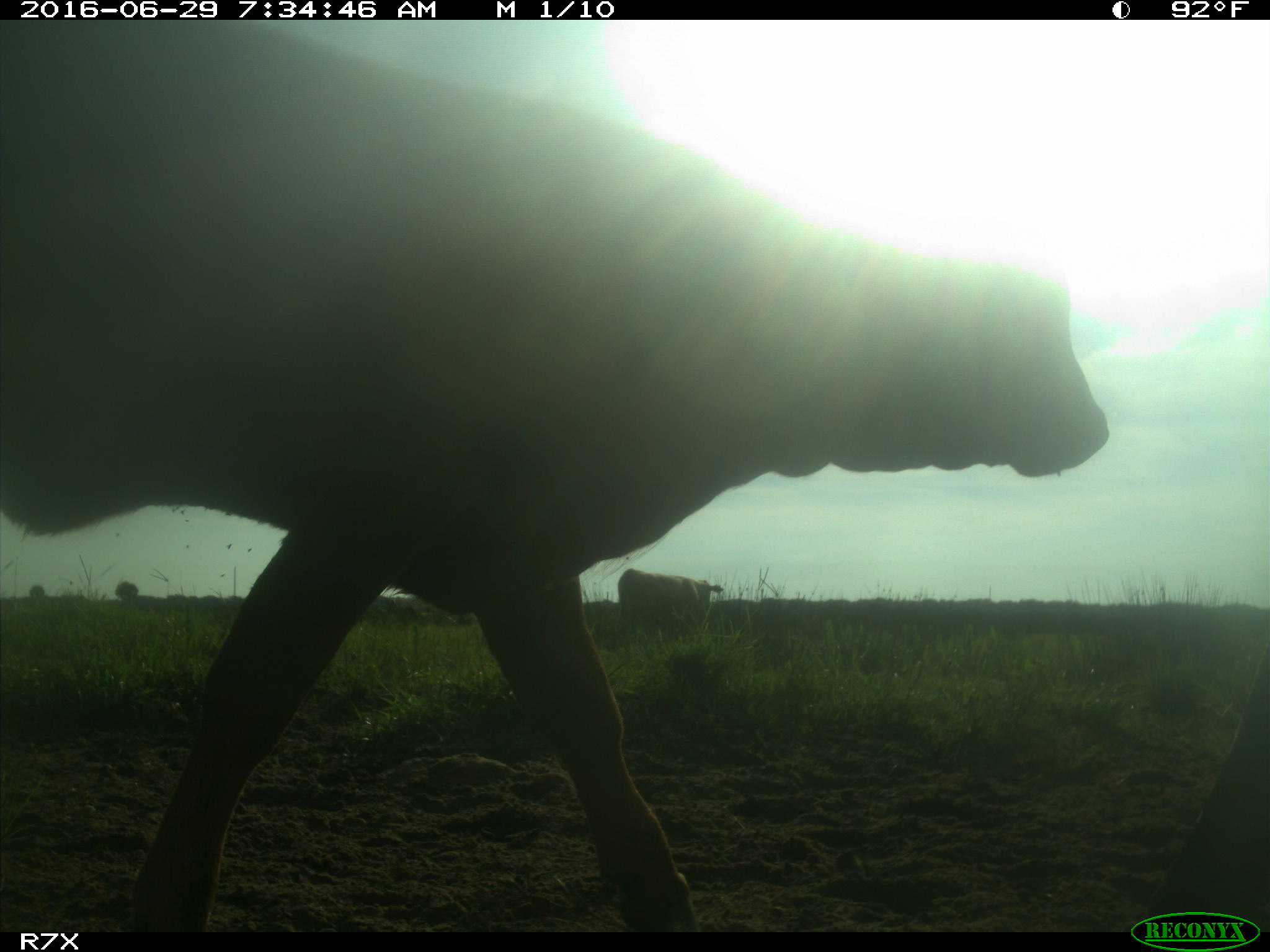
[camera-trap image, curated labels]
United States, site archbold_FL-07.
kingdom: Animalia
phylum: Chordata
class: Mammalia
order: Artiodactyla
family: Bovidae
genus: Bos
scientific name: Bos taurus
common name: domestic cow